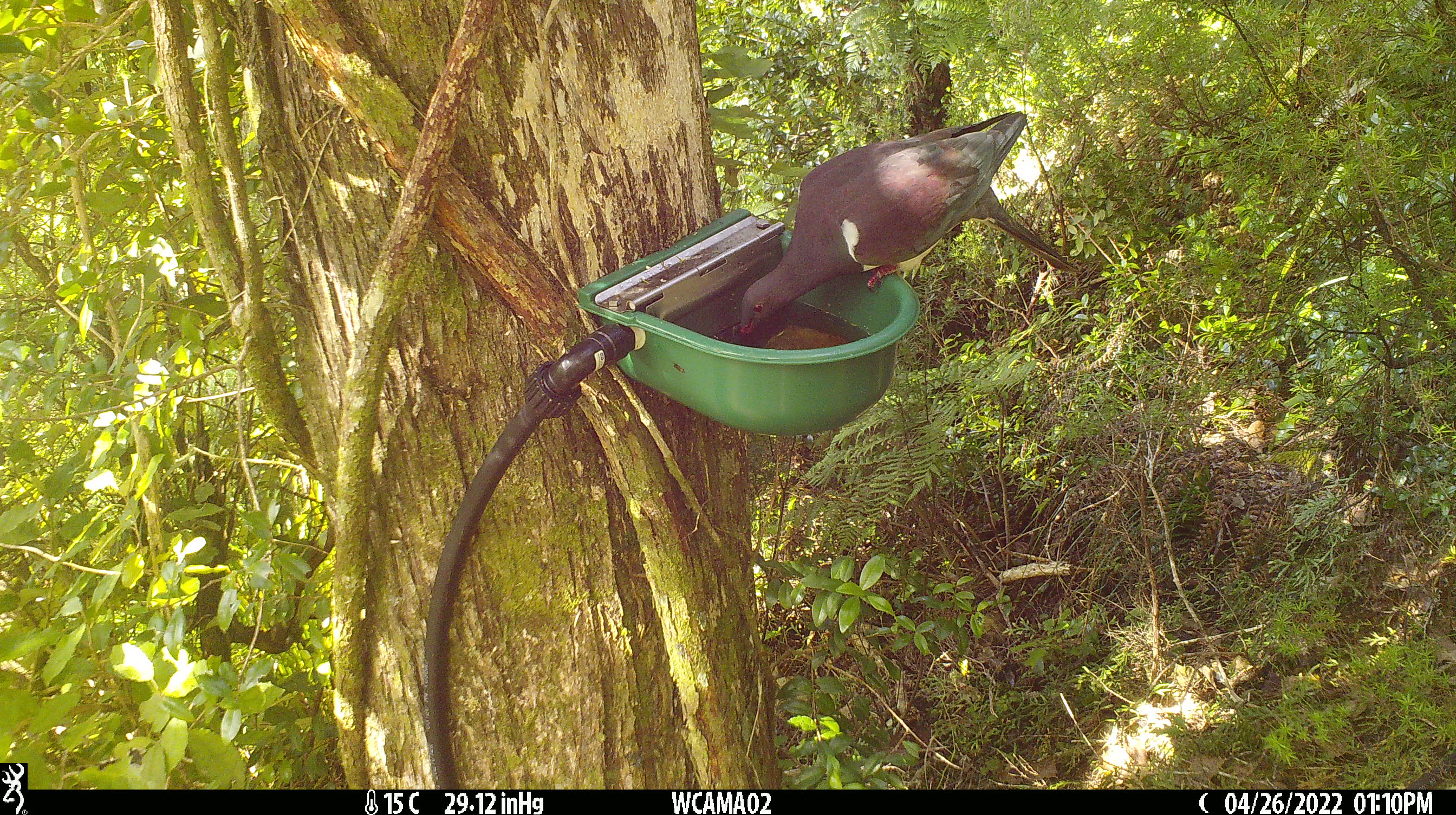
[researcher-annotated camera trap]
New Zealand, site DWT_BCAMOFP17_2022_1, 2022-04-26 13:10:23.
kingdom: Animalia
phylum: Chordata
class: Aves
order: Columbiformes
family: Columbidae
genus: Hemiphaga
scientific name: Hemiphaga novaeseelandiae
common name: new zealand pigeon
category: kereru